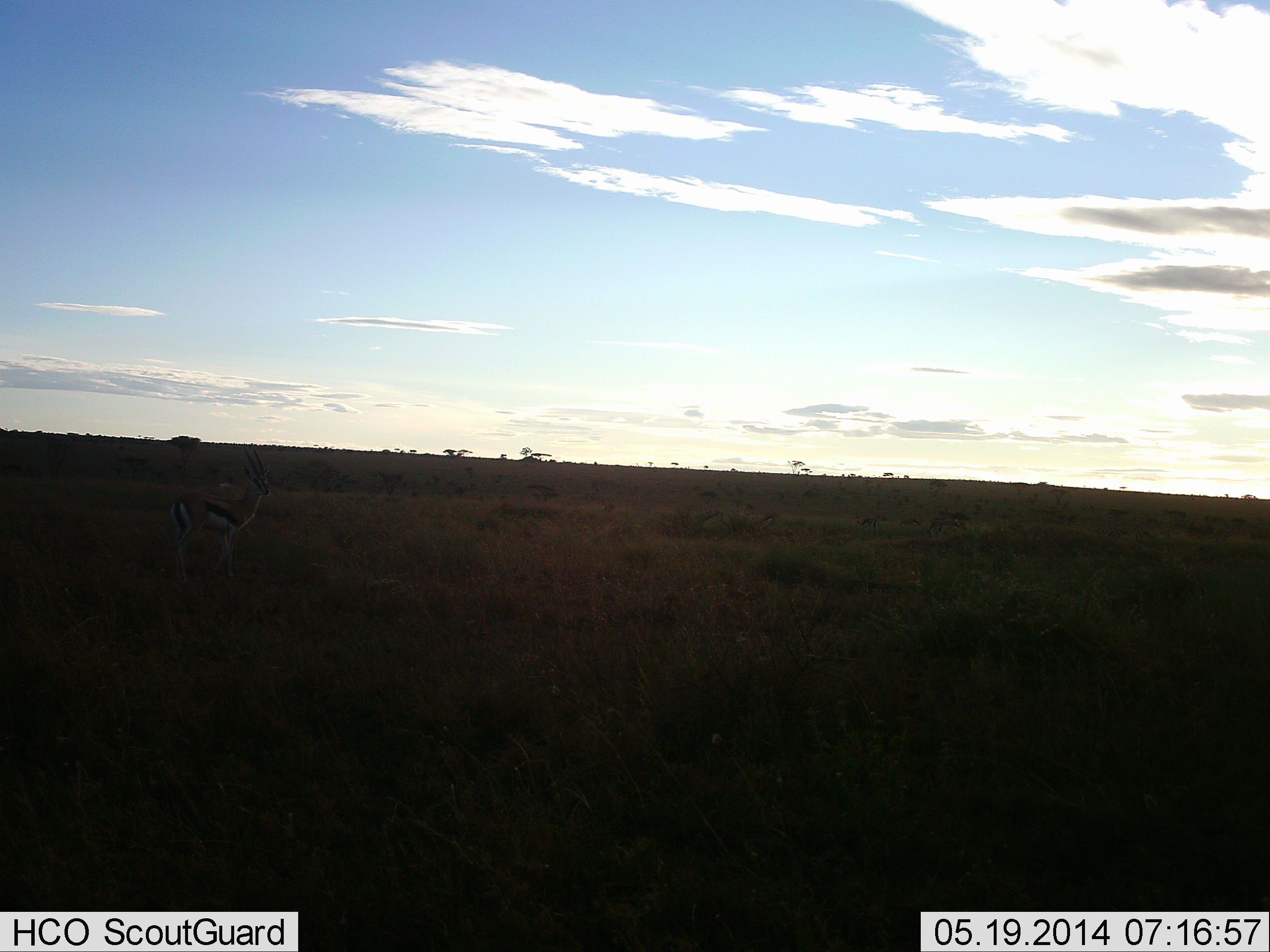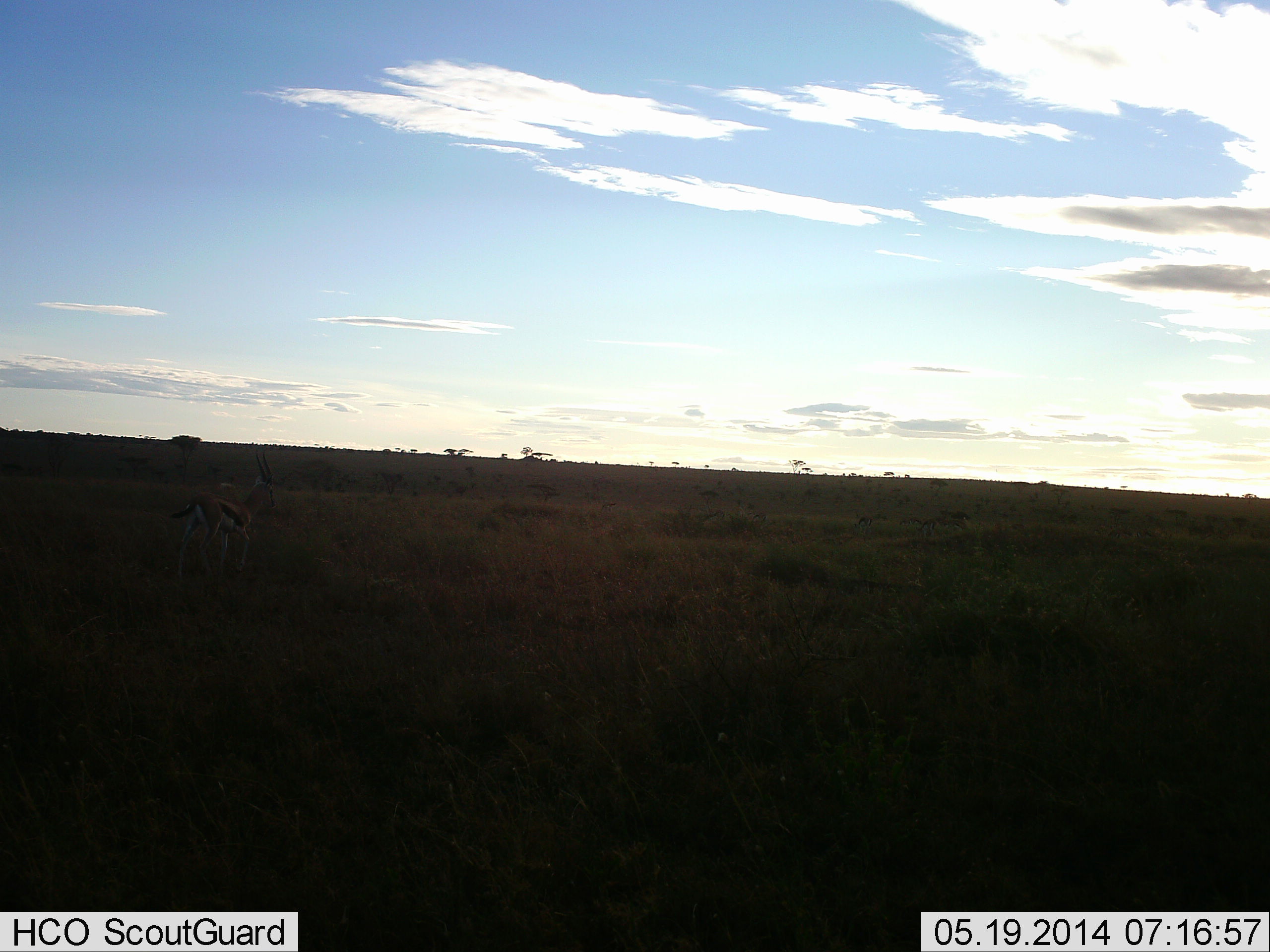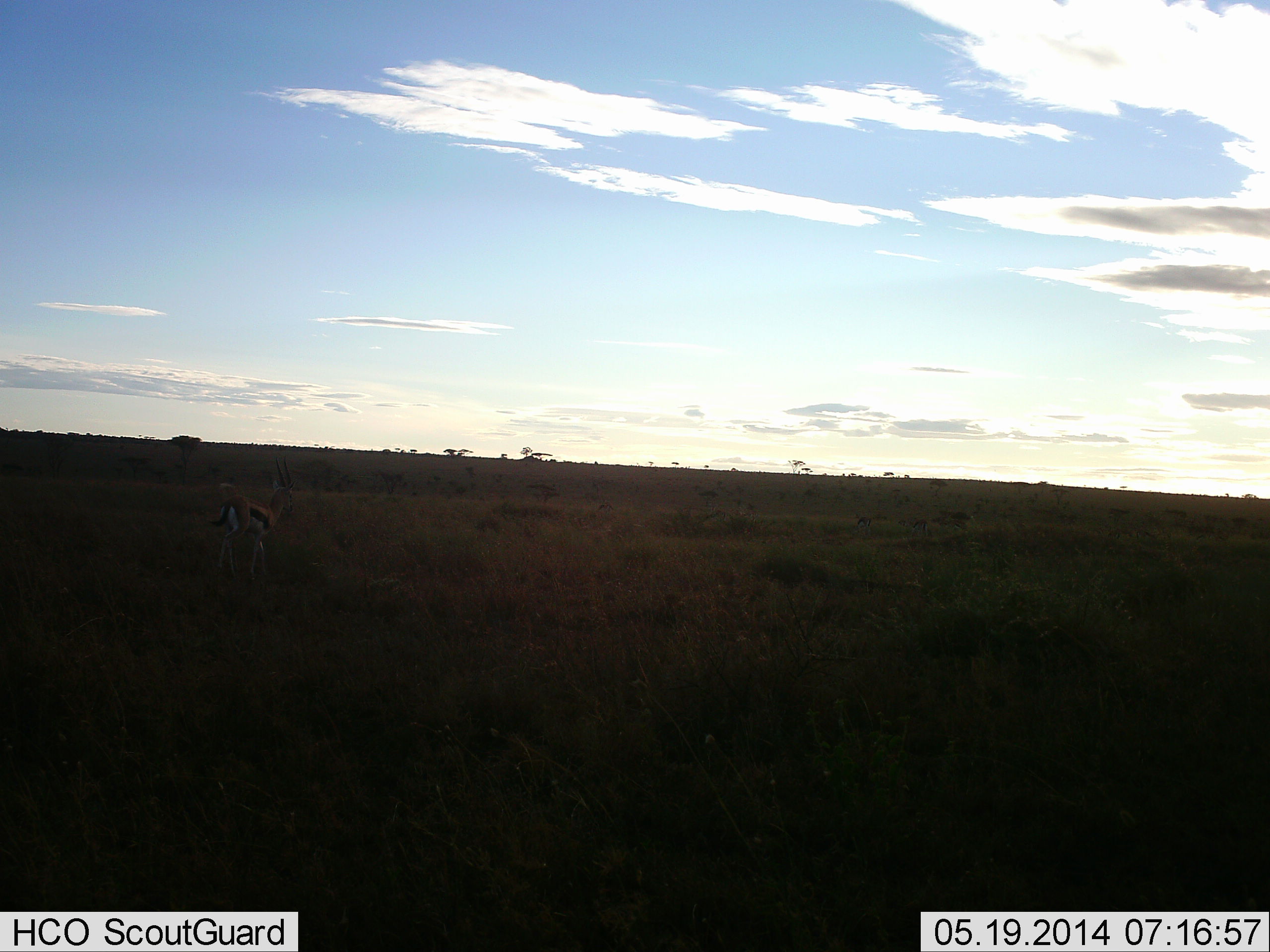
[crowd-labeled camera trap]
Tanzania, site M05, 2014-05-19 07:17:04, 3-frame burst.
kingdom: Animalia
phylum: Chordata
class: Mammalia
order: Artiodactyla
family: Bovidae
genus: Eudorcas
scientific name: Eudorcas thomsonii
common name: thomson's gazelle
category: gazellethomsons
Gazellethomsons (thomson's gazelle) (Eudorcas thomsonii), count 1. Behavior (volunteer vote fractions): standing 20%, resting 0%, moving 80%, interacting 0%. Young present (vote fraction): 0%. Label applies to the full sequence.